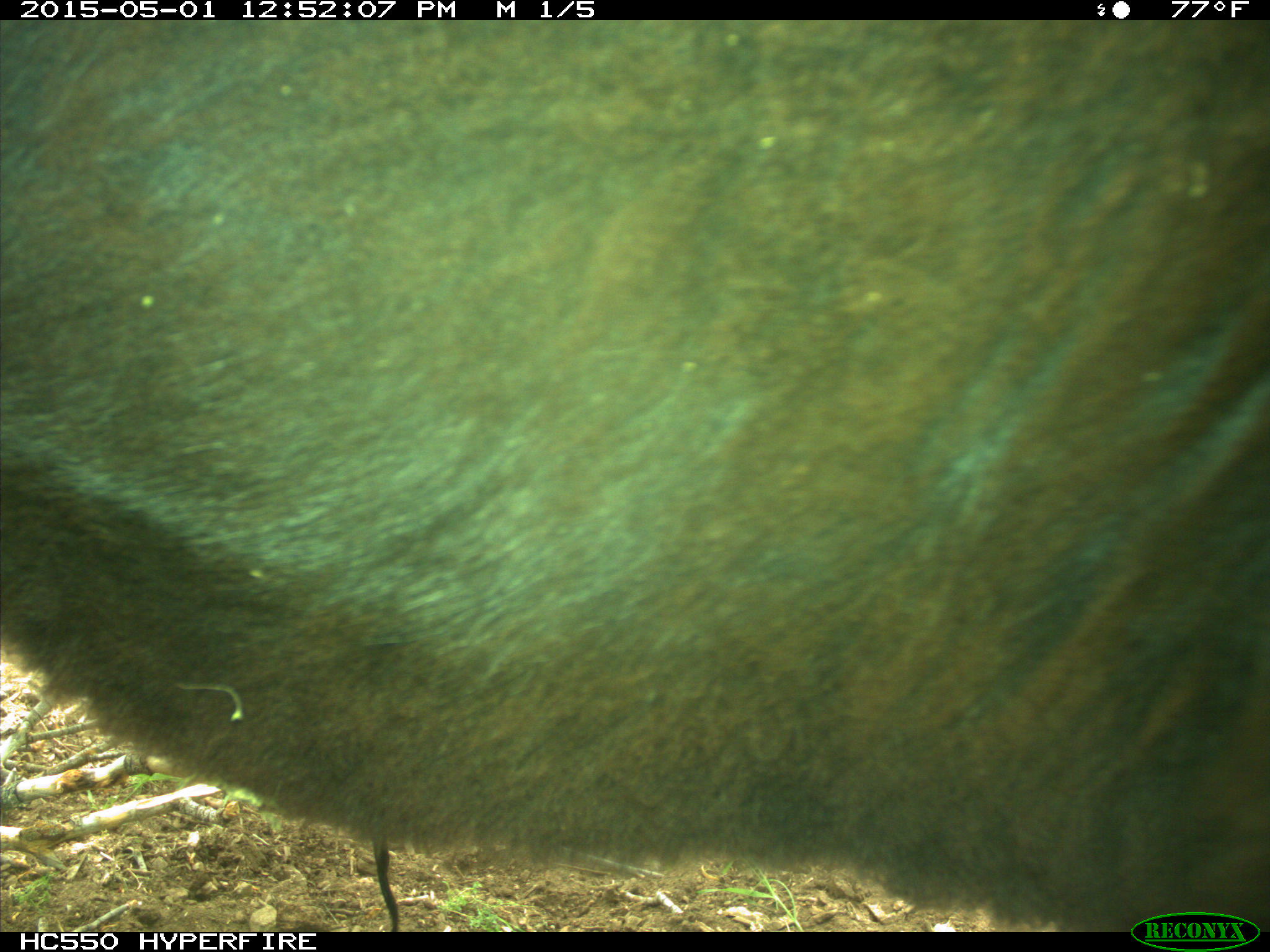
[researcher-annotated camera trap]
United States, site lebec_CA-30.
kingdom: Animalia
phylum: Chordata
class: Mammalia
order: Artiodactyla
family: Bovidae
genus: Bos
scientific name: Bos taurus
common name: domestic cow